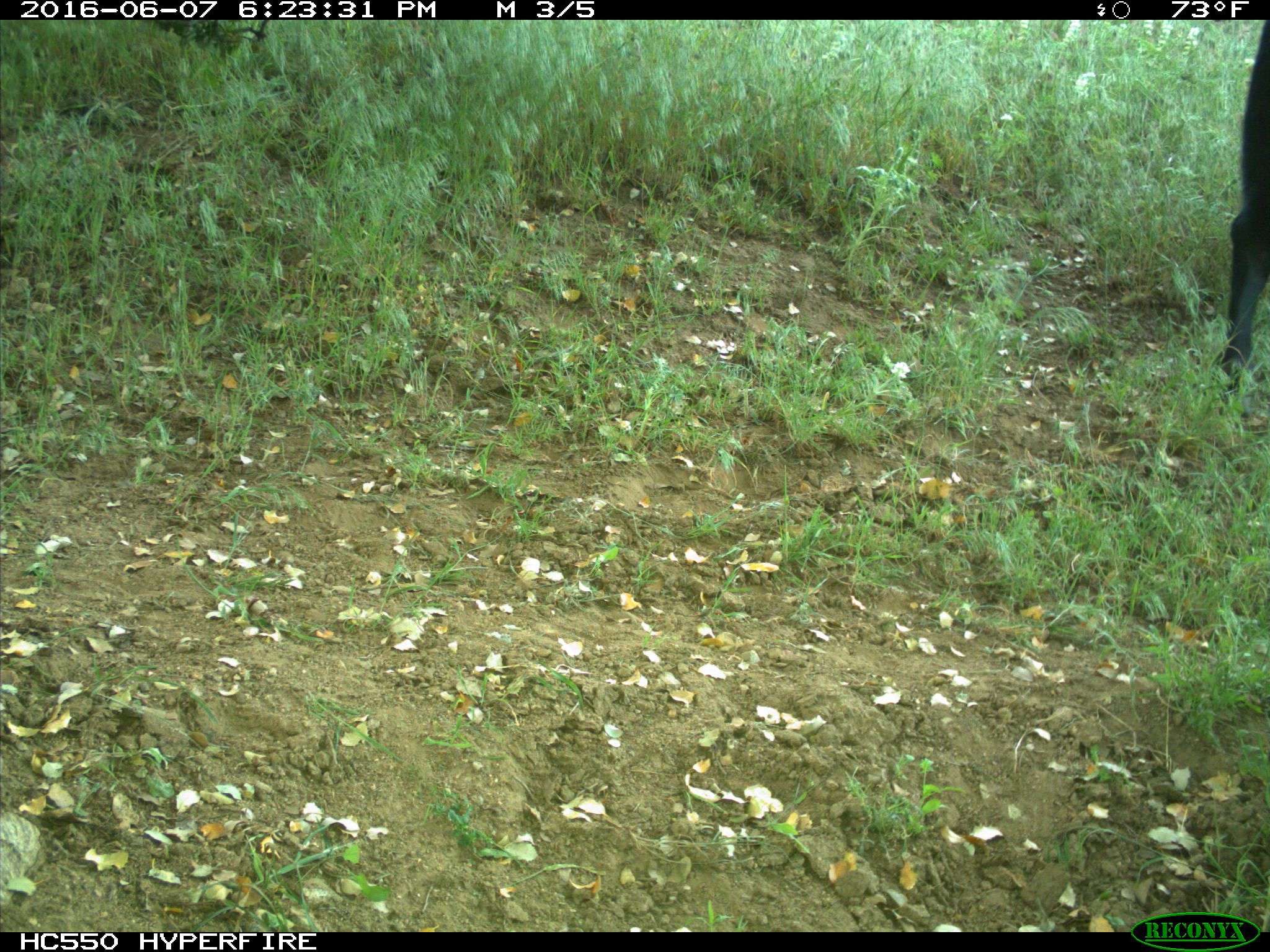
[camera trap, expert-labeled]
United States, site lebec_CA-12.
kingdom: Animalia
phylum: Chordata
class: Mammalia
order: Artiodactyla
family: Bovidae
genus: Bos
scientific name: Bos taurus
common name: domestic cow